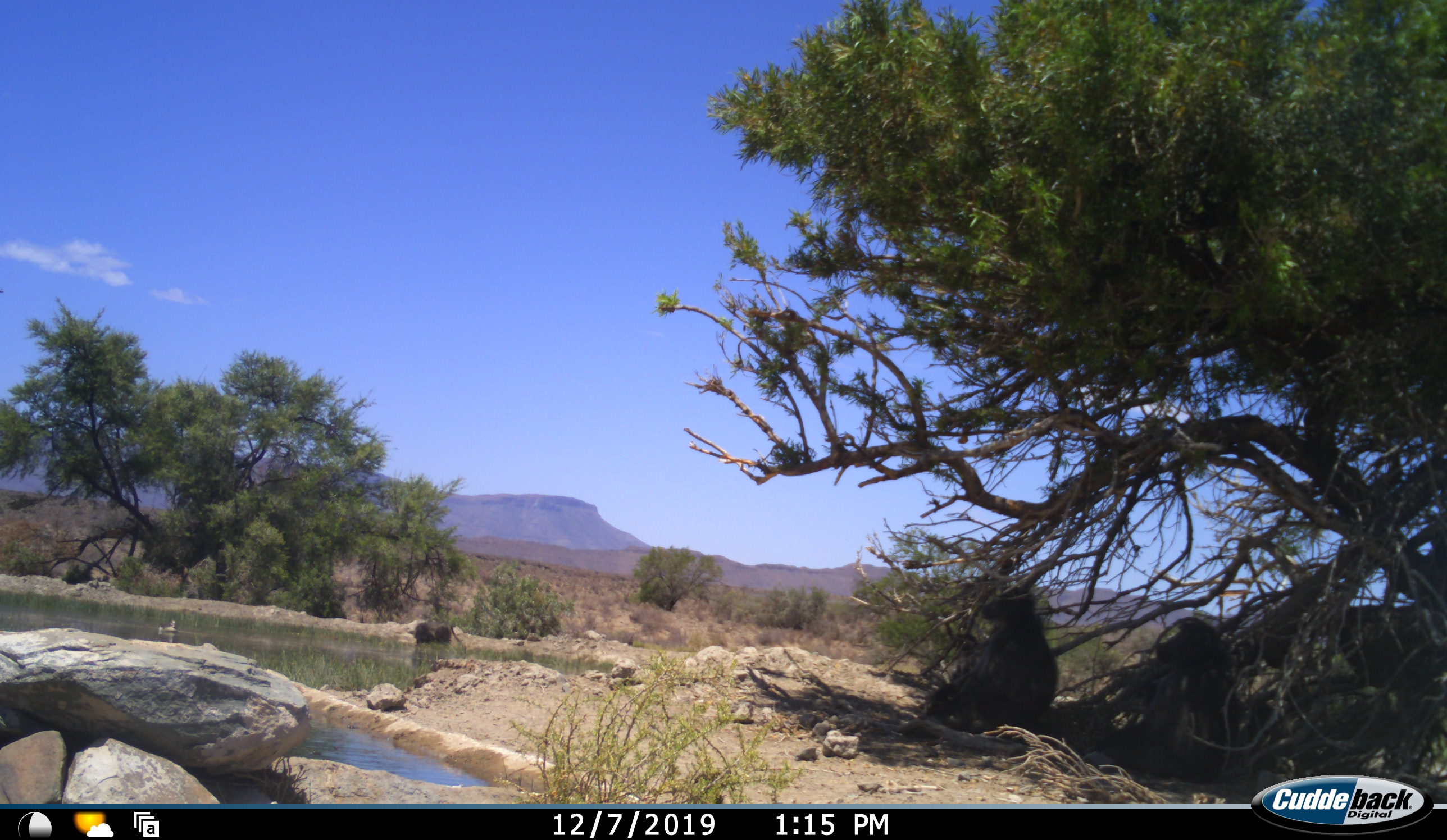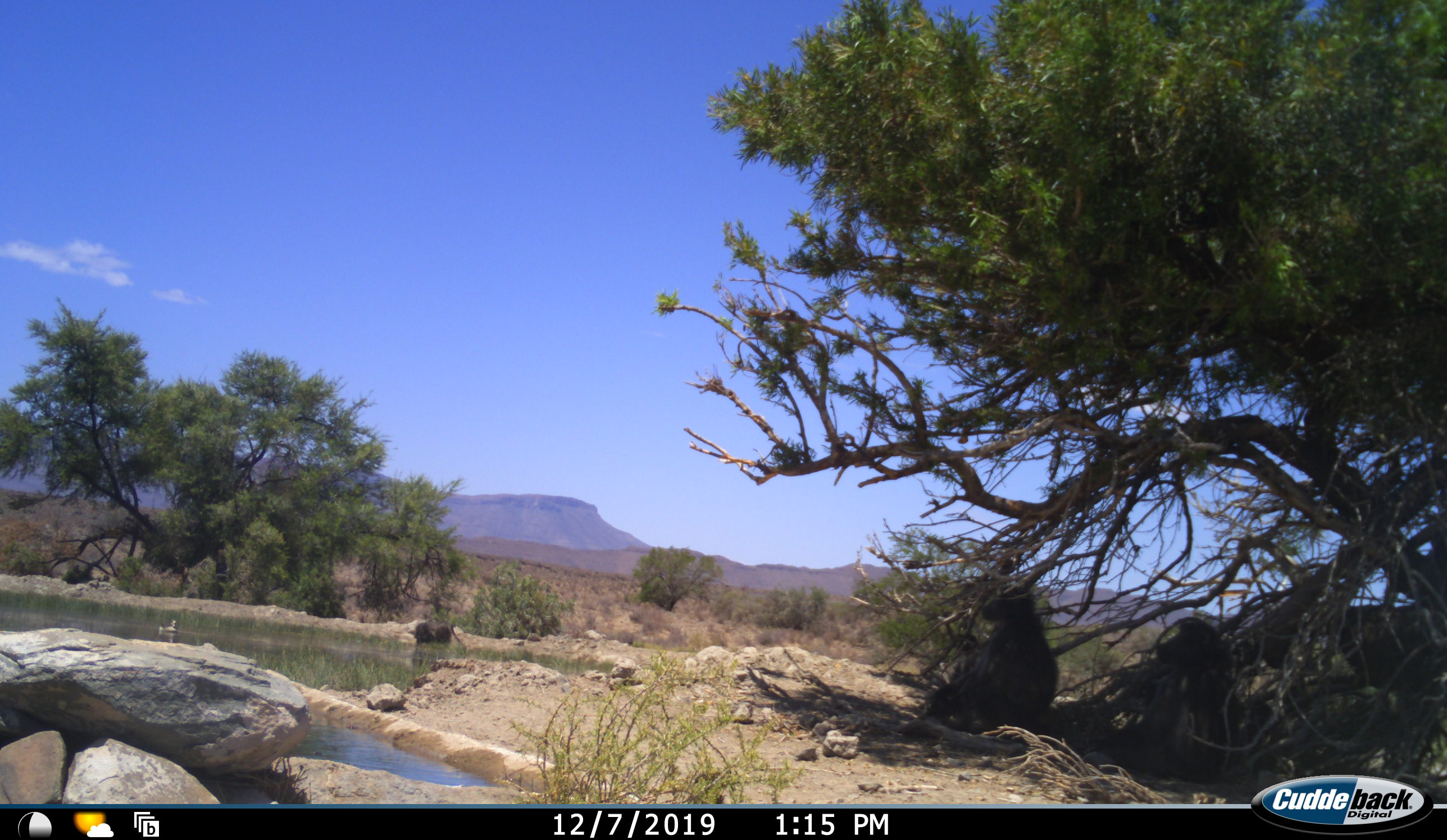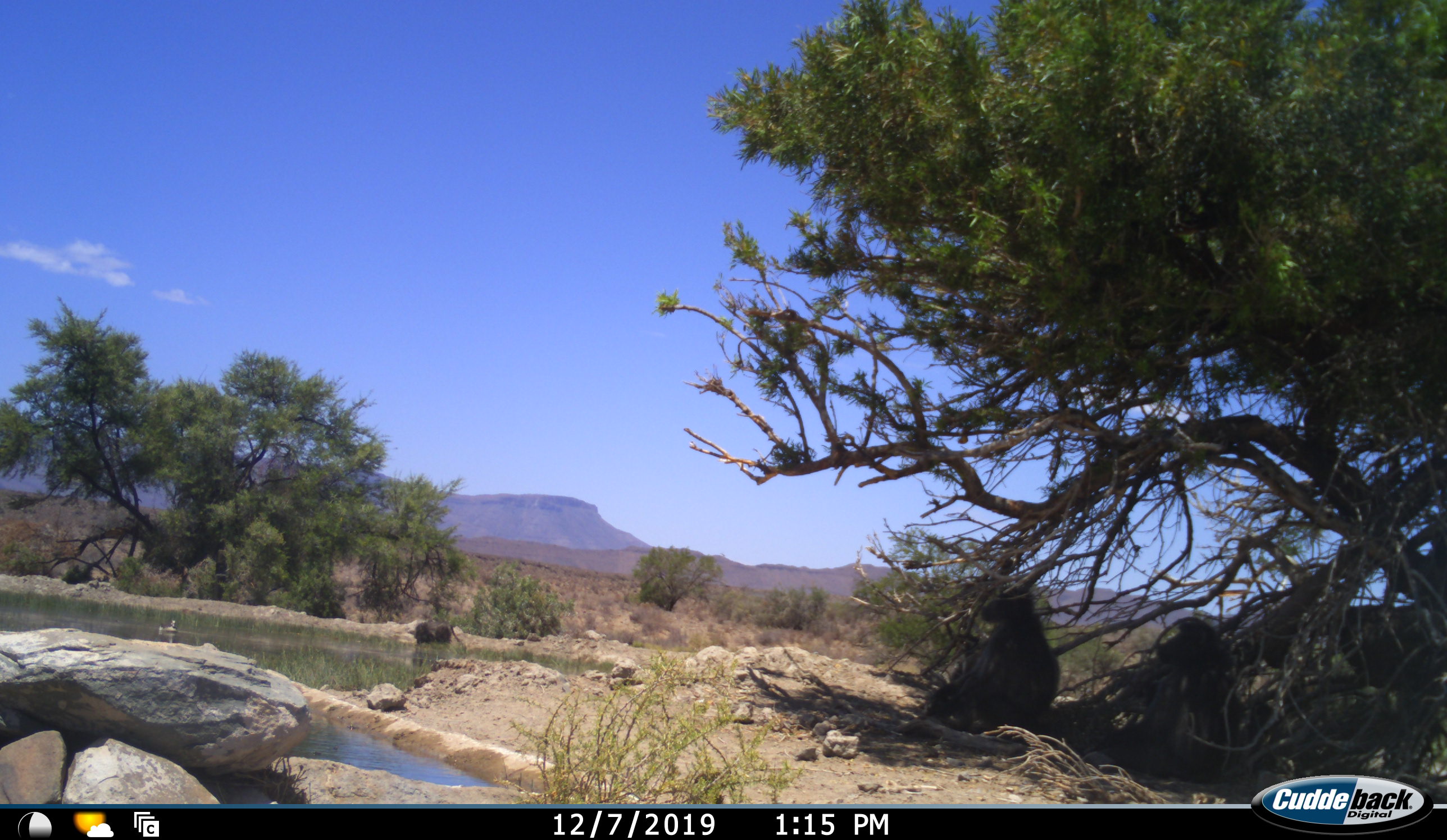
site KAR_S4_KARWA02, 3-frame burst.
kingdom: Animalia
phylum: Chordata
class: Mammalia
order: Primates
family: Cercopithecidae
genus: Papio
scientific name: Papio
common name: baboon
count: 2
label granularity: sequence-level